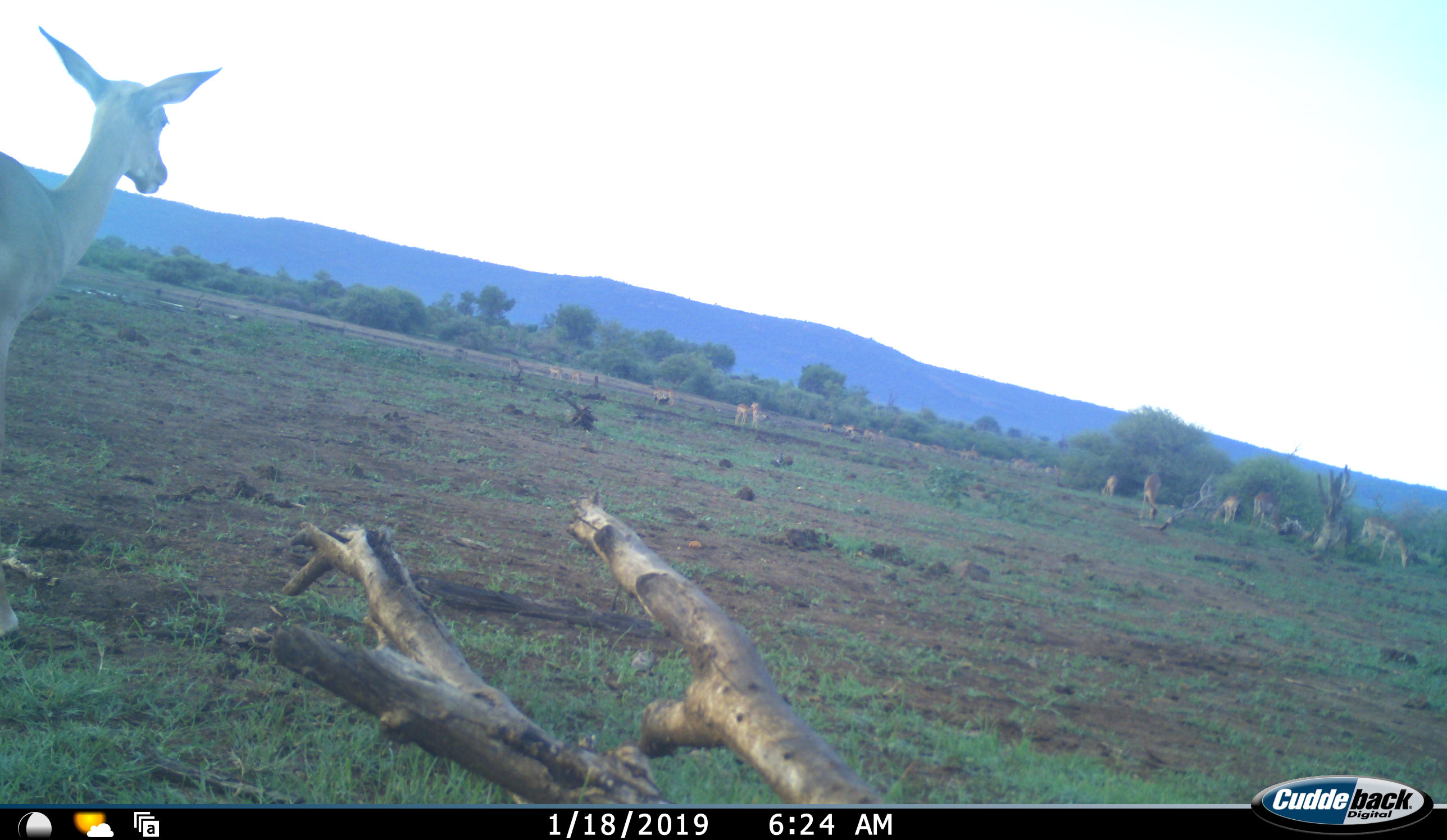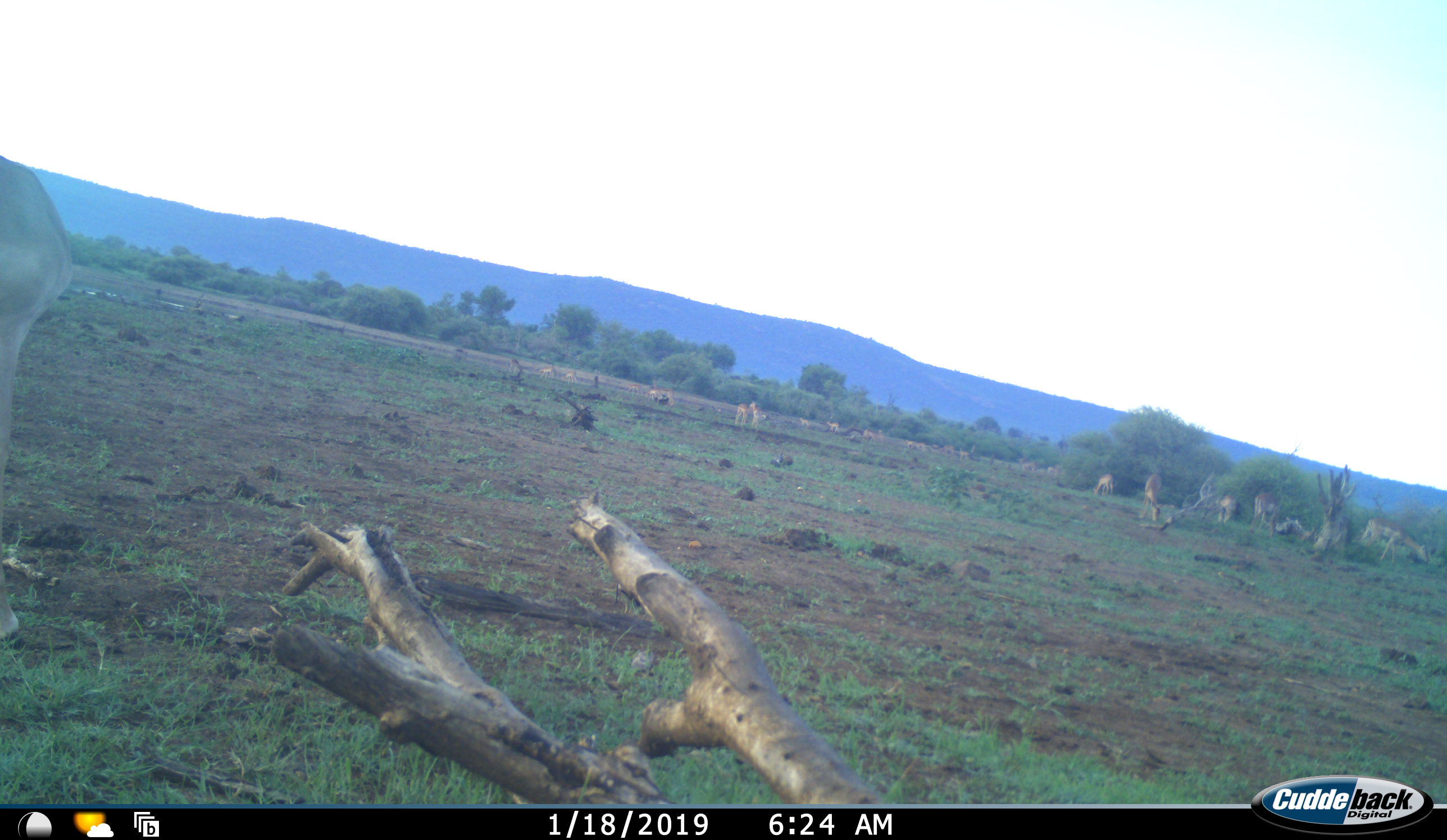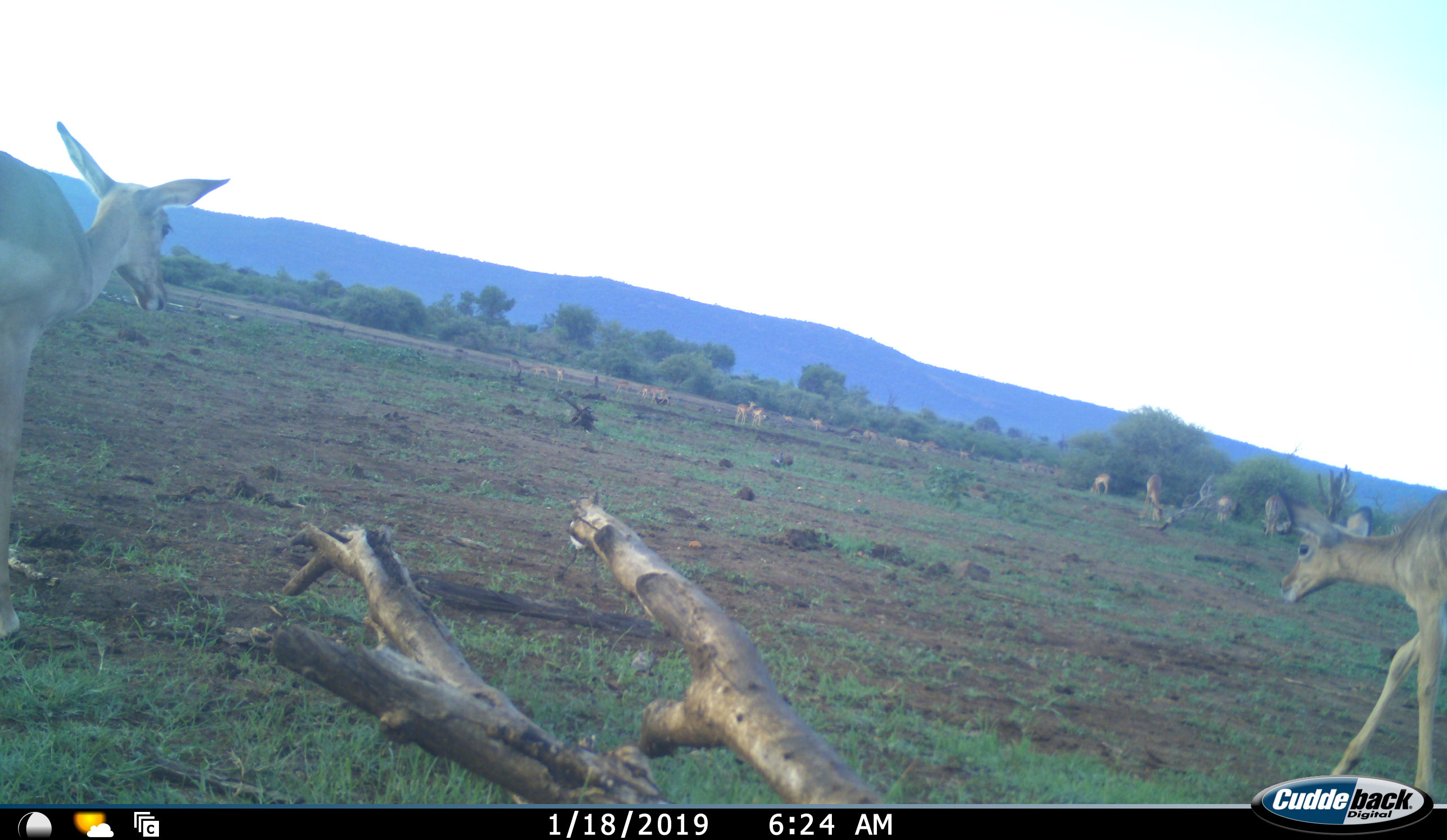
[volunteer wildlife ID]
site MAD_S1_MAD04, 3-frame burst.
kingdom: Animalia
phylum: Chordata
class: Mammalia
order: Artiodactyla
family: Bovidae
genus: Aepyceros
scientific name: Aepyceros melampus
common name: impala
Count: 11-50.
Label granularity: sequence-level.